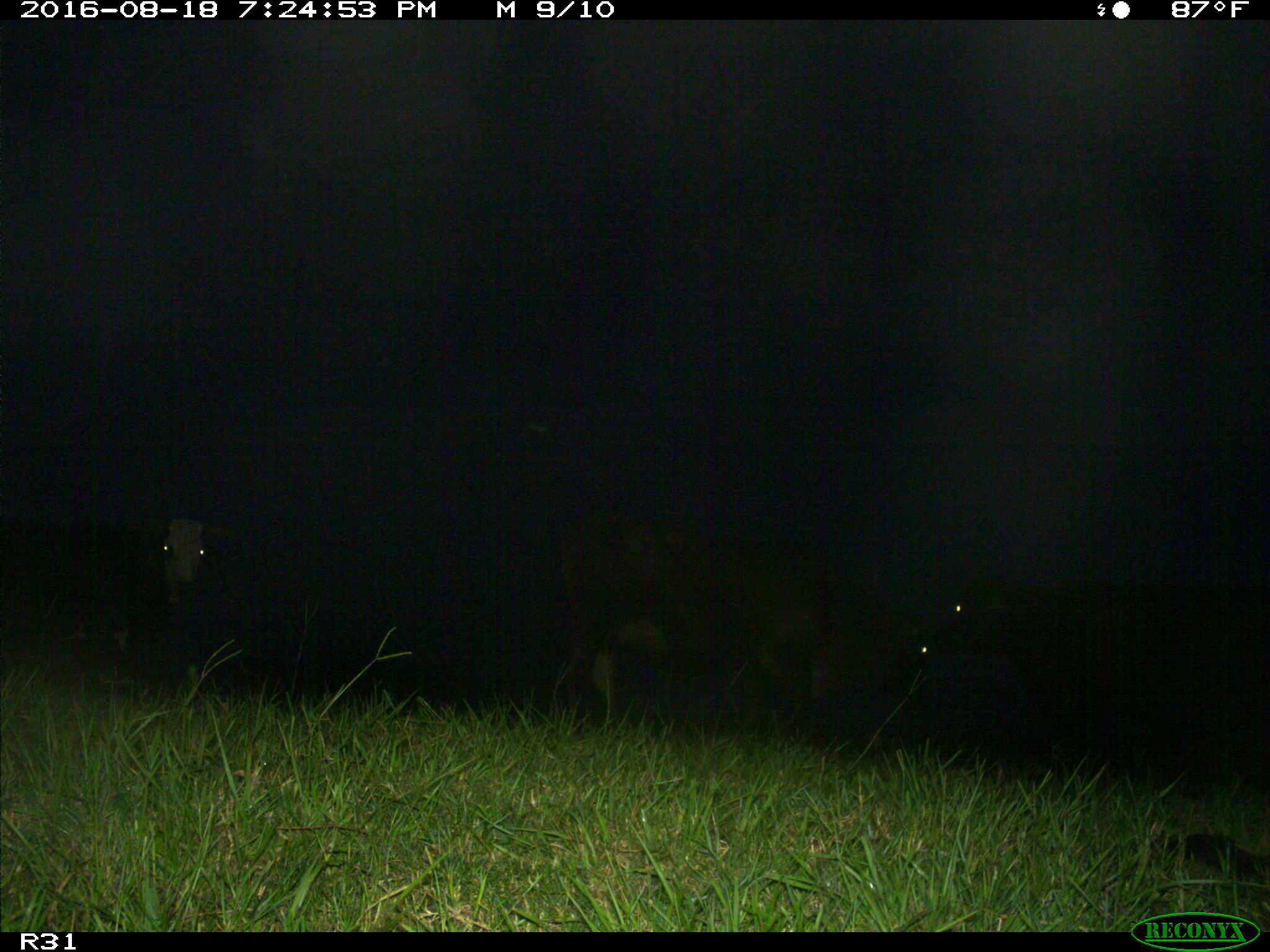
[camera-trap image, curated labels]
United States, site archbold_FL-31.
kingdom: Animalia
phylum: Chordata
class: Mammalia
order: Artiodactyla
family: Bovidae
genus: Bos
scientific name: Bos taurus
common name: domestic cow